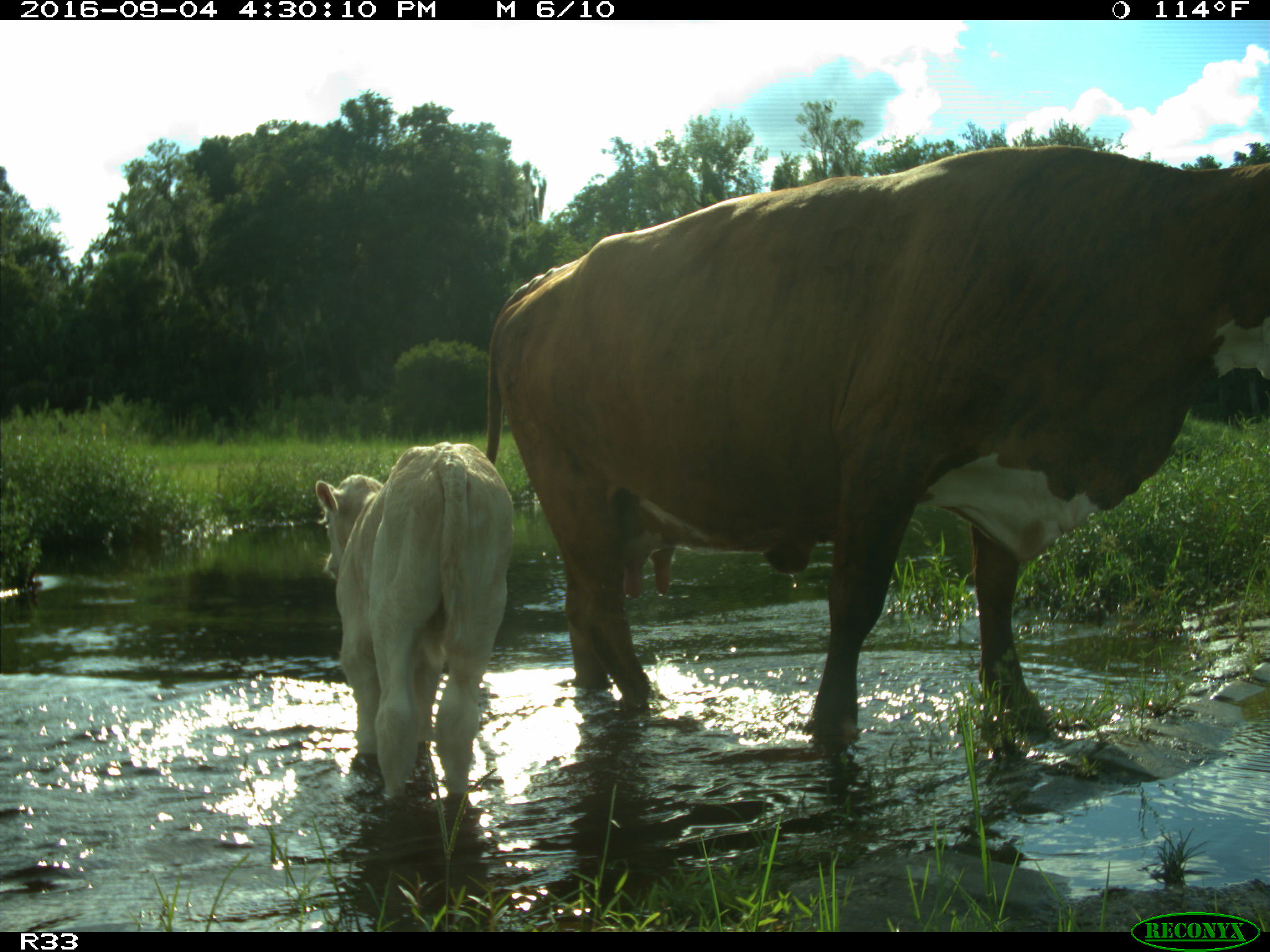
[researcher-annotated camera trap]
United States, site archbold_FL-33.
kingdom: Animalia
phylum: Chordata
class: Mammalia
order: Artiodactyla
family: Bovidae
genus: Bos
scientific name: Bos taurus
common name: domestic cow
Bos taurus (domestic cow).